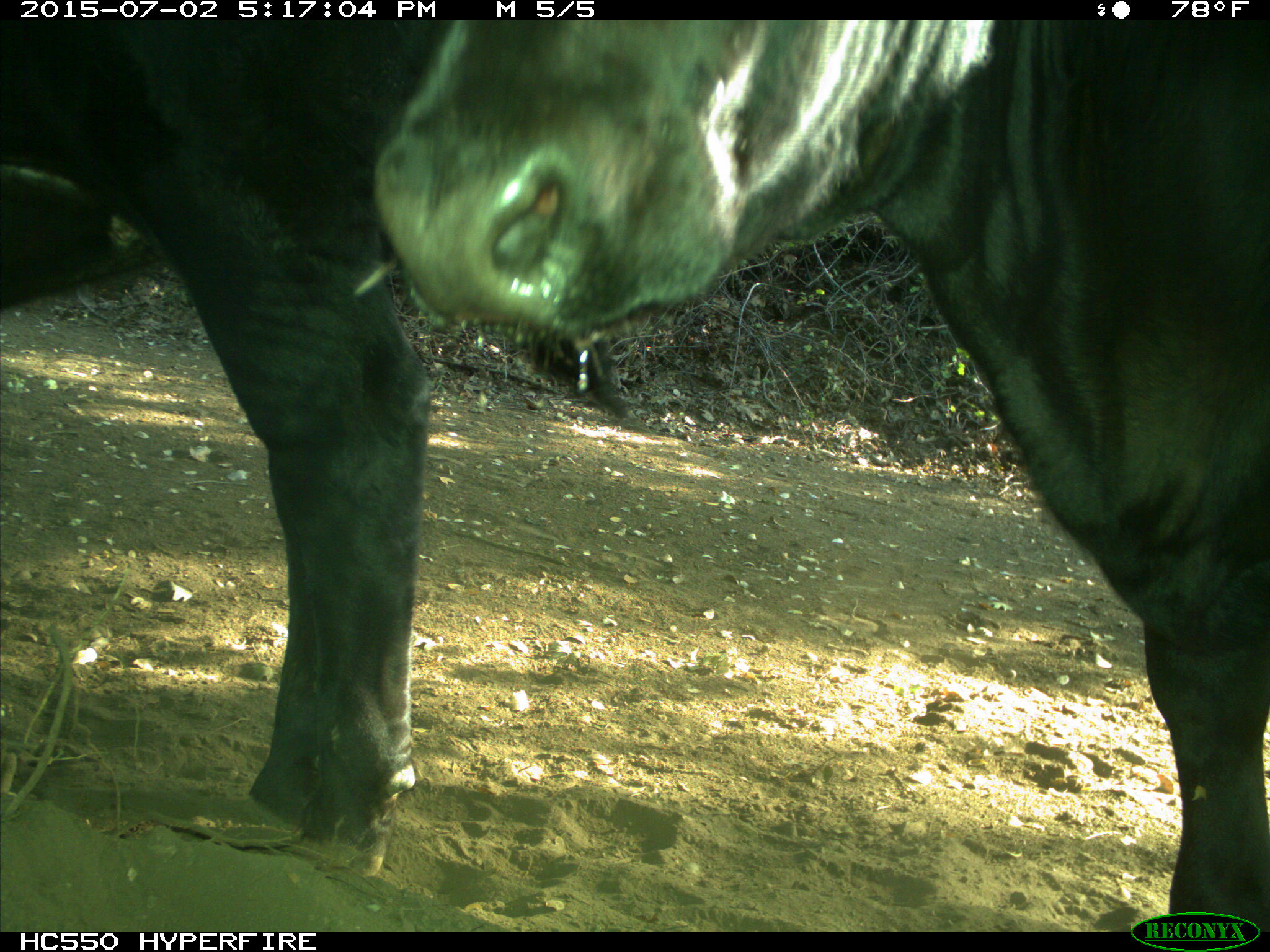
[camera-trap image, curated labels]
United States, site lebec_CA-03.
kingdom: Animalia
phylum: Chordata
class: Mammalia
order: Artiodactyla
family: Bovidae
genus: Bos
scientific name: Bos taurus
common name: domestic cow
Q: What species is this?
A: Bos taurus (domestic cow).